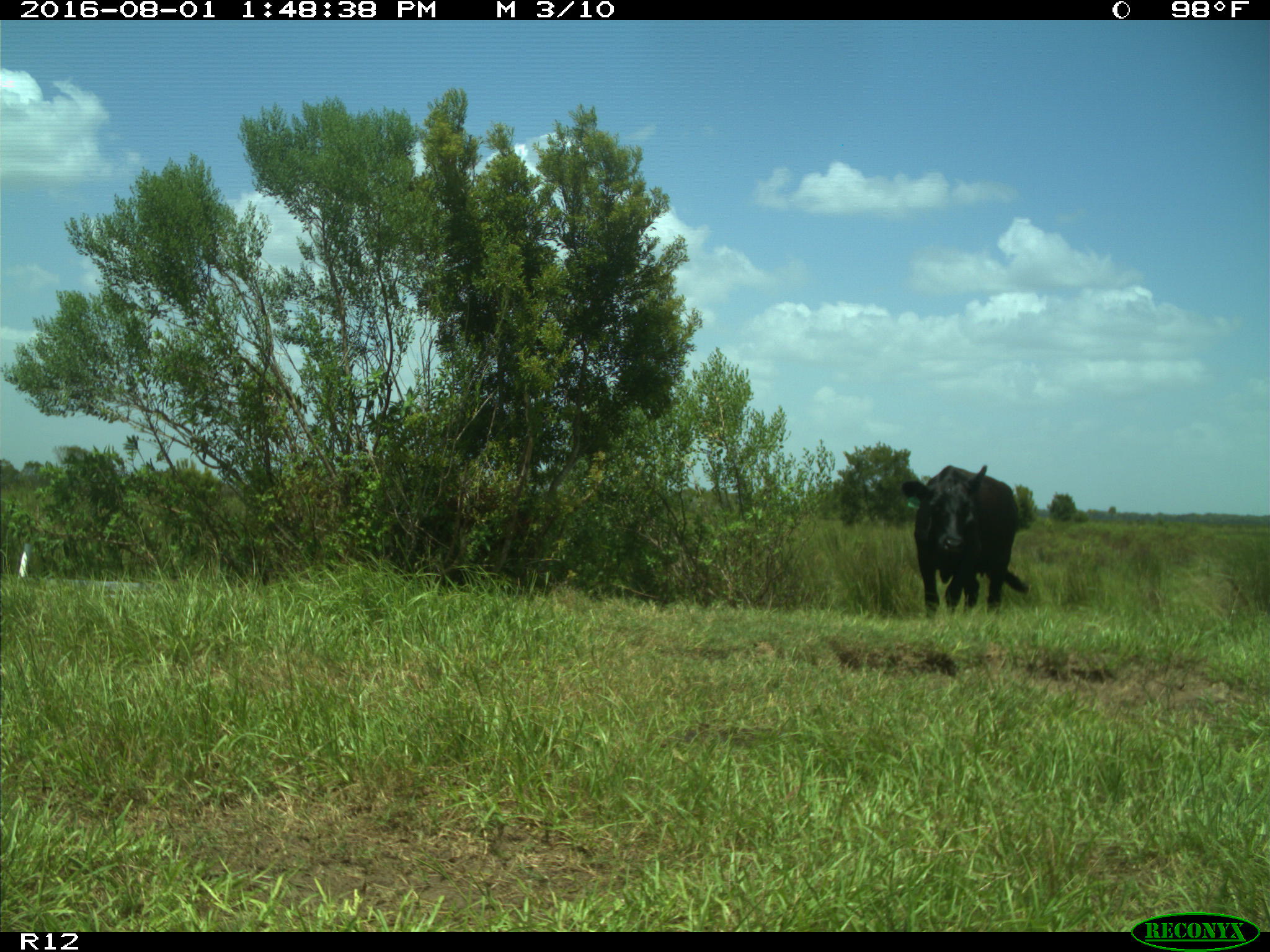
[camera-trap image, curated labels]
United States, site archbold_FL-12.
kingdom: Animalia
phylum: Chordata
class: Mammalia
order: Artiodactyla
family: Bovidae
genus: Bos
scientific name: Bos taurus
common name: domestic cow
Bos taurus (domestic cow).